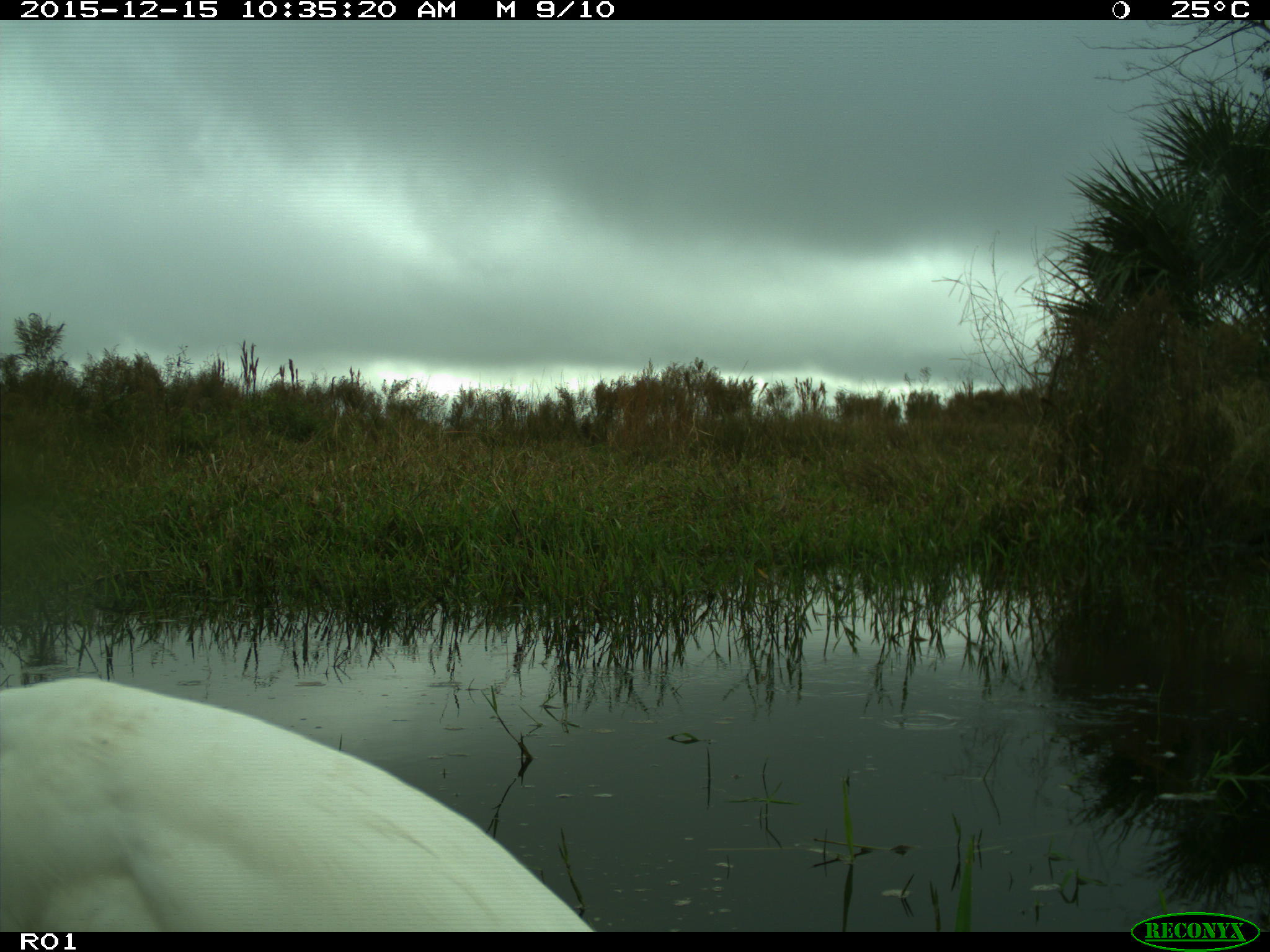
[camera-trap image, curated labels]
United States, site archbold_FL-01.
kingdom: Animalia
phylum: Chordata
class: Aves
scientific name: Aves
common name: birds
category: unidentified bird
Unidentified bird (birds) (Aves).